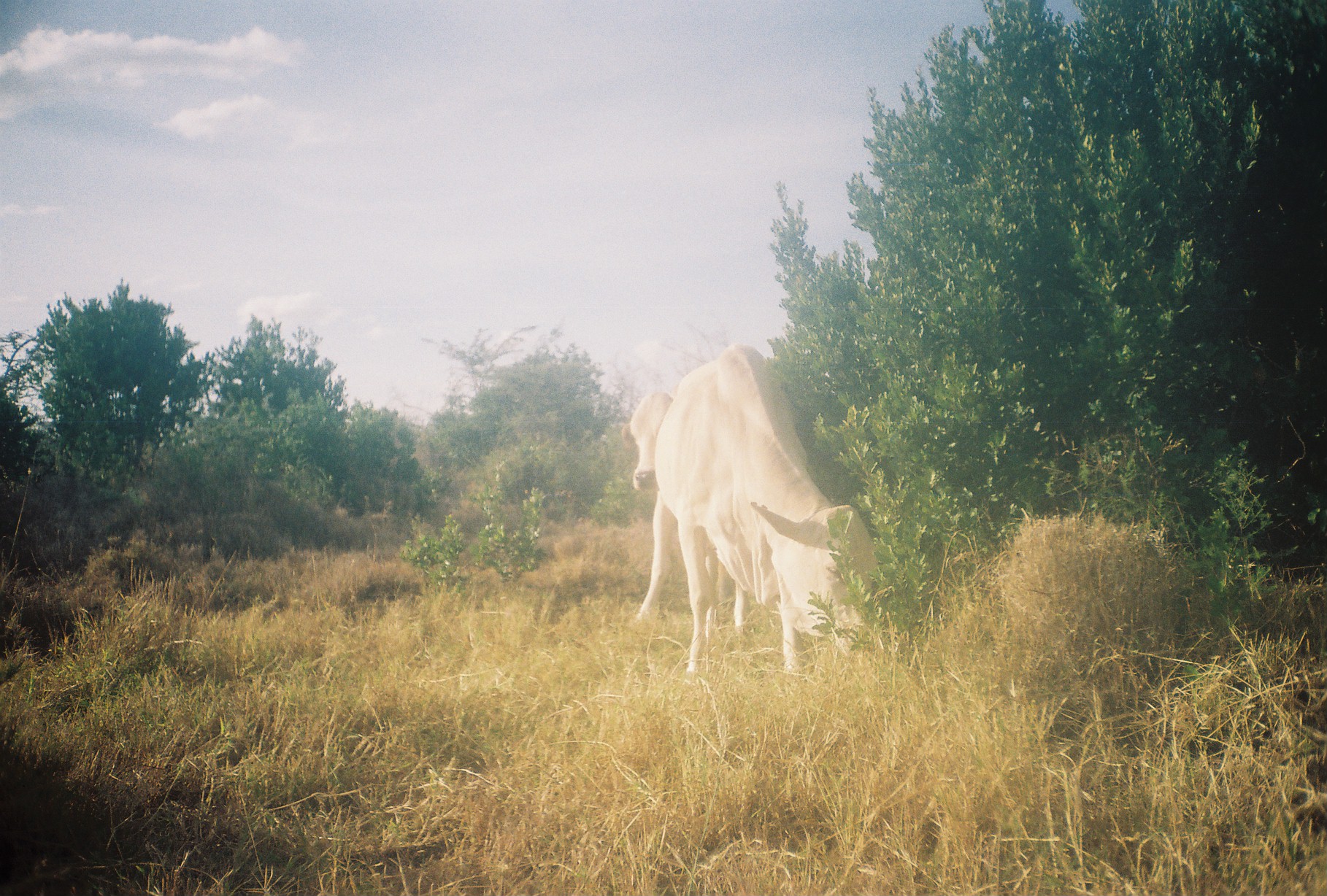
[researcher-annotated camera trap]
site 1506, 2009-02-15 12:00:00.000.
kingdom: Animalia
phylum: Chordata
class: Mammalia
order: Artiodactyla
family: Bovidae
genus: Bos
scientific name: Bos taurus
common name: domestic cattle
Bos taurus (domestic cattle), count 2.